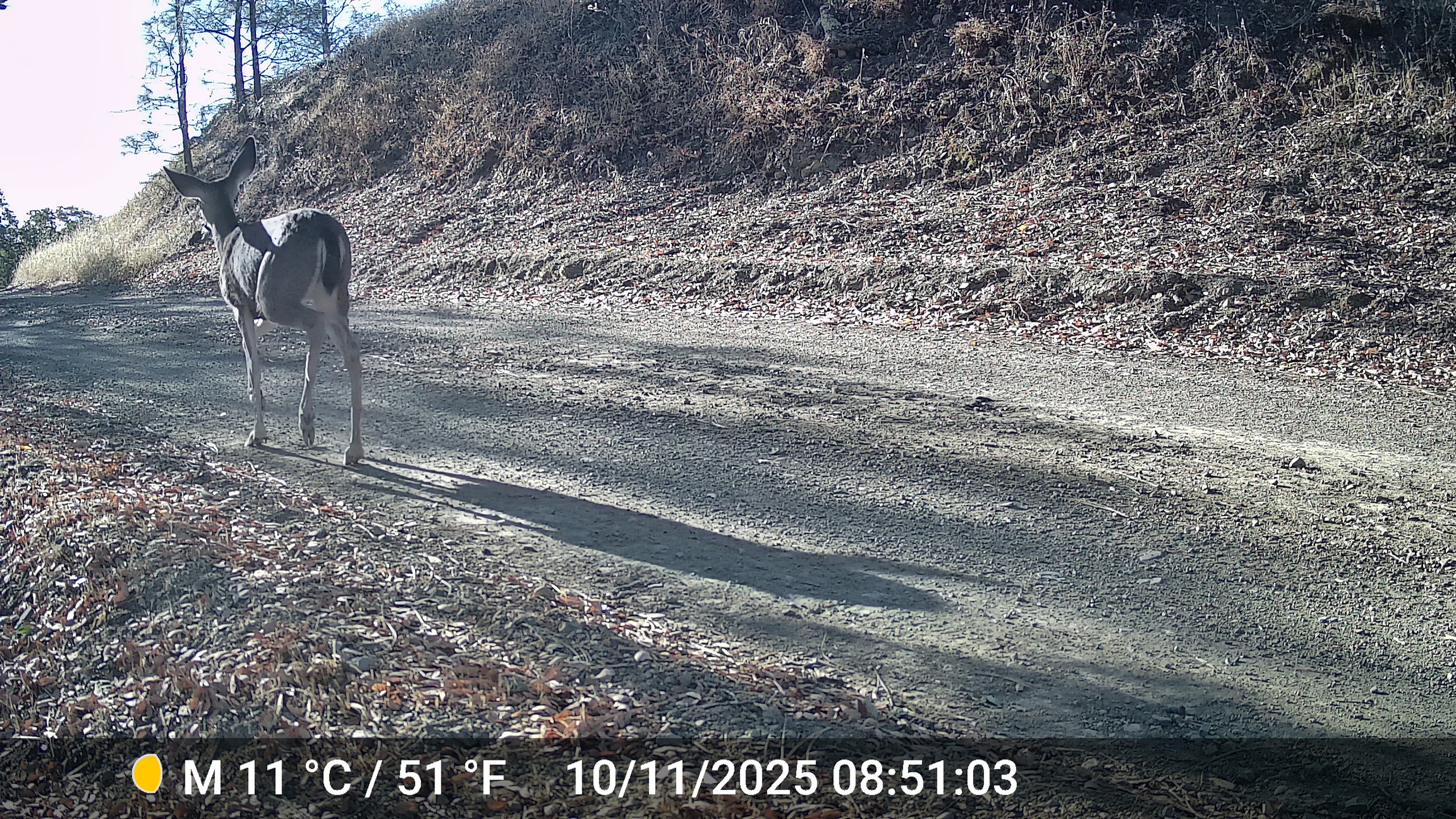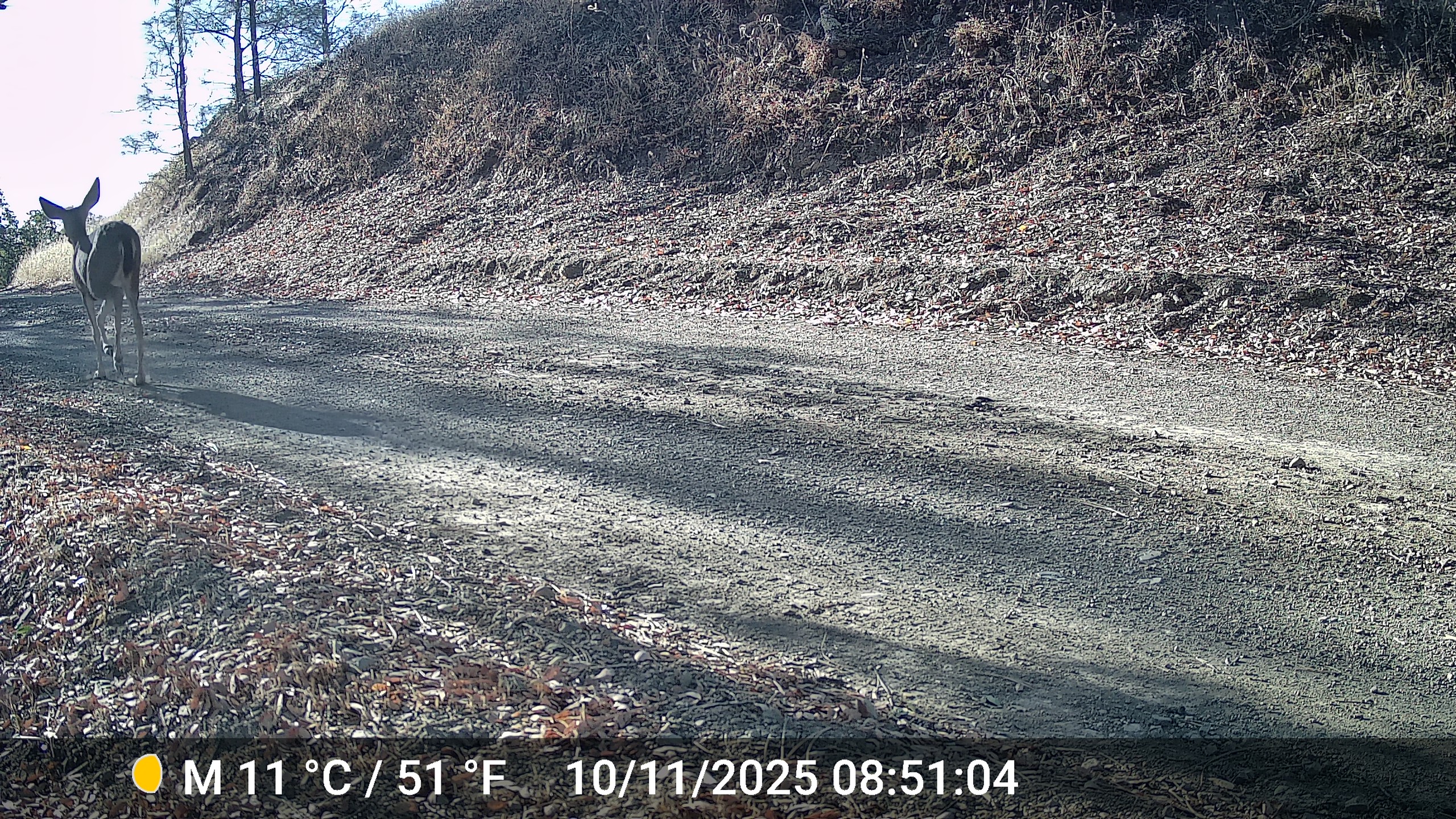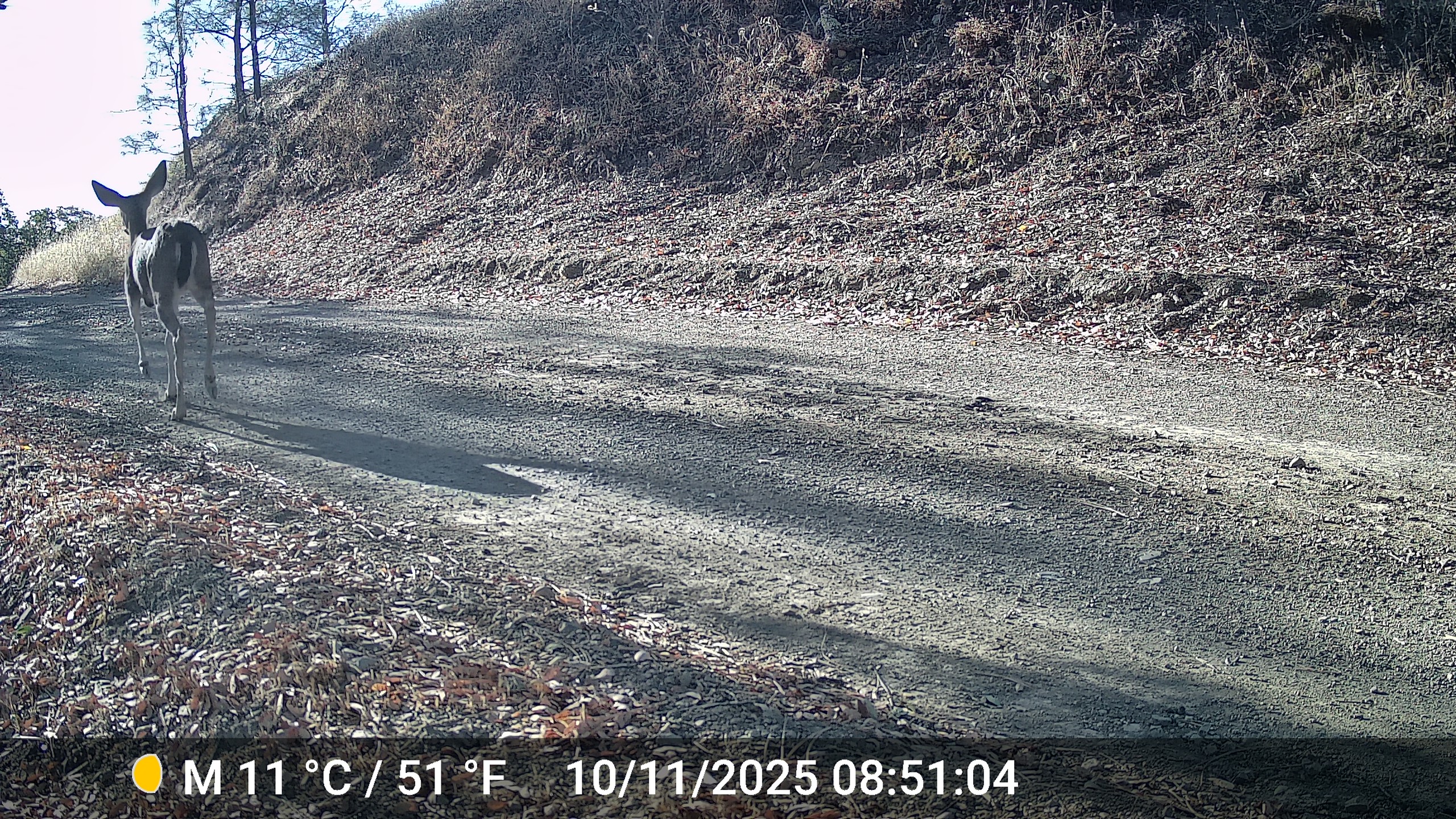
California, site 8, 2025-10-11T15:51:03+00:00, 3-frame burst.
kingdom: Animalia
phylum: Chordata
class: Mammalia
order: Artiodactyla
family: Cervidae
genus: Odocoileus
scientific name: Odocoileus hemionus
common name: mule deer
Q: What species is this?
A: Mule deer (Odocoileus hemionus).